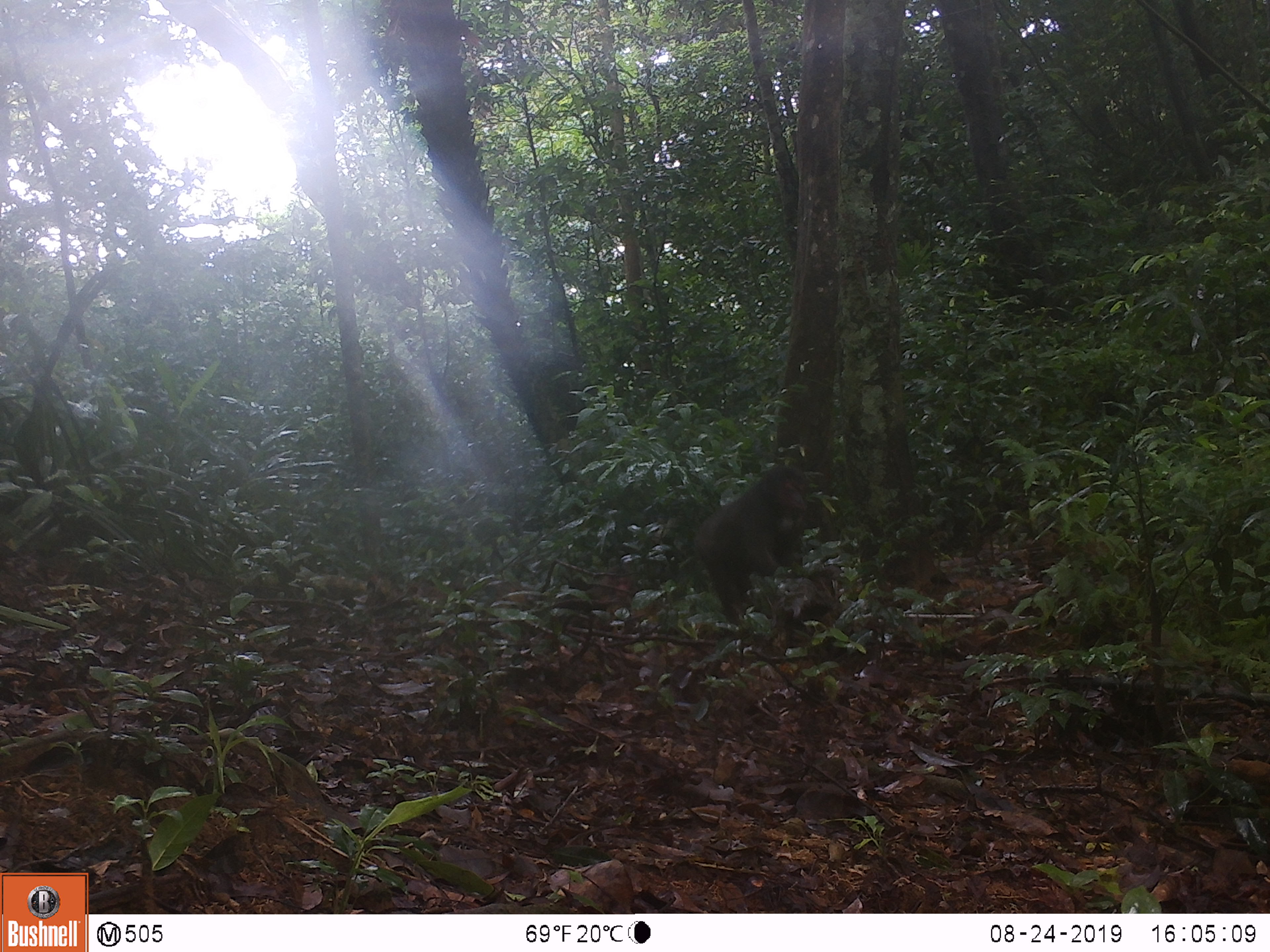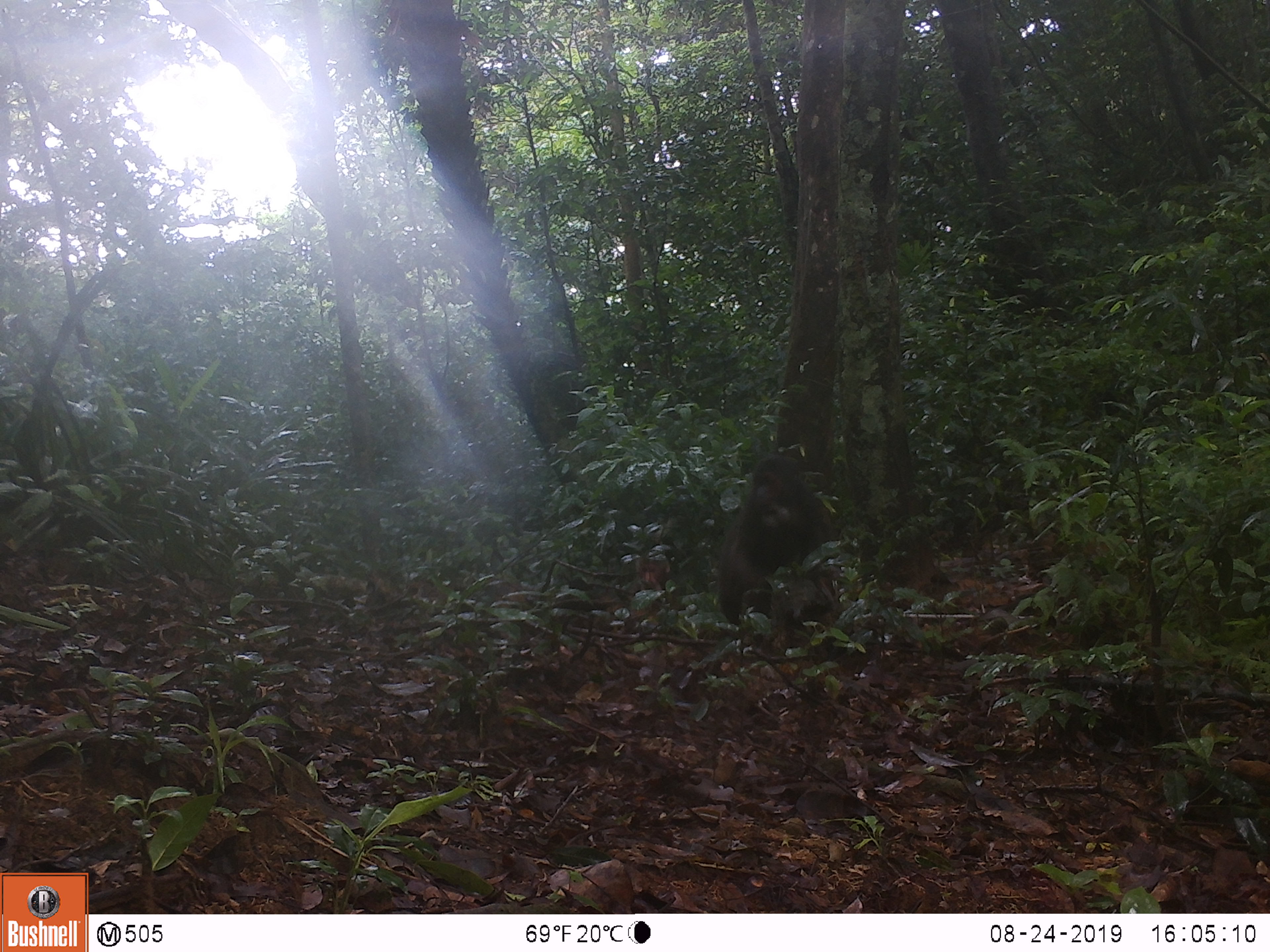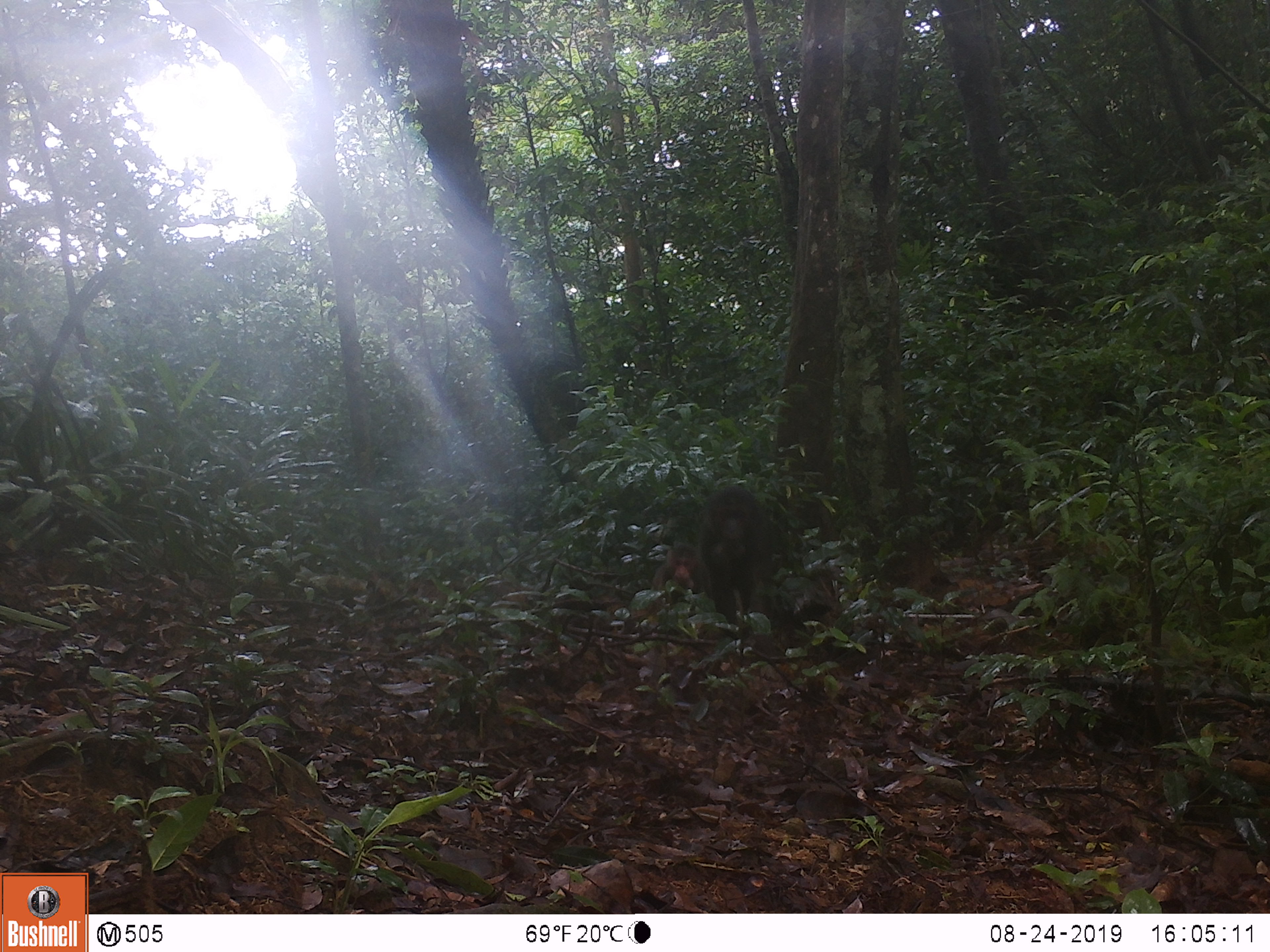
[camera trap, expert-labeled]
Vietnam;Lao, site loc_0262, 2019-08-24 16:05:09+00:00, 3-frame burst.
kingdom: Animalia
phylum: Chordata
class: Mammalia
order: Primates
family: Cercopithecidae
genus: Macaca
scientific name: Macaca arctoides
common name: stump-tailed macaque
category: stump tailed macaque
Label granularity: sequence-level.